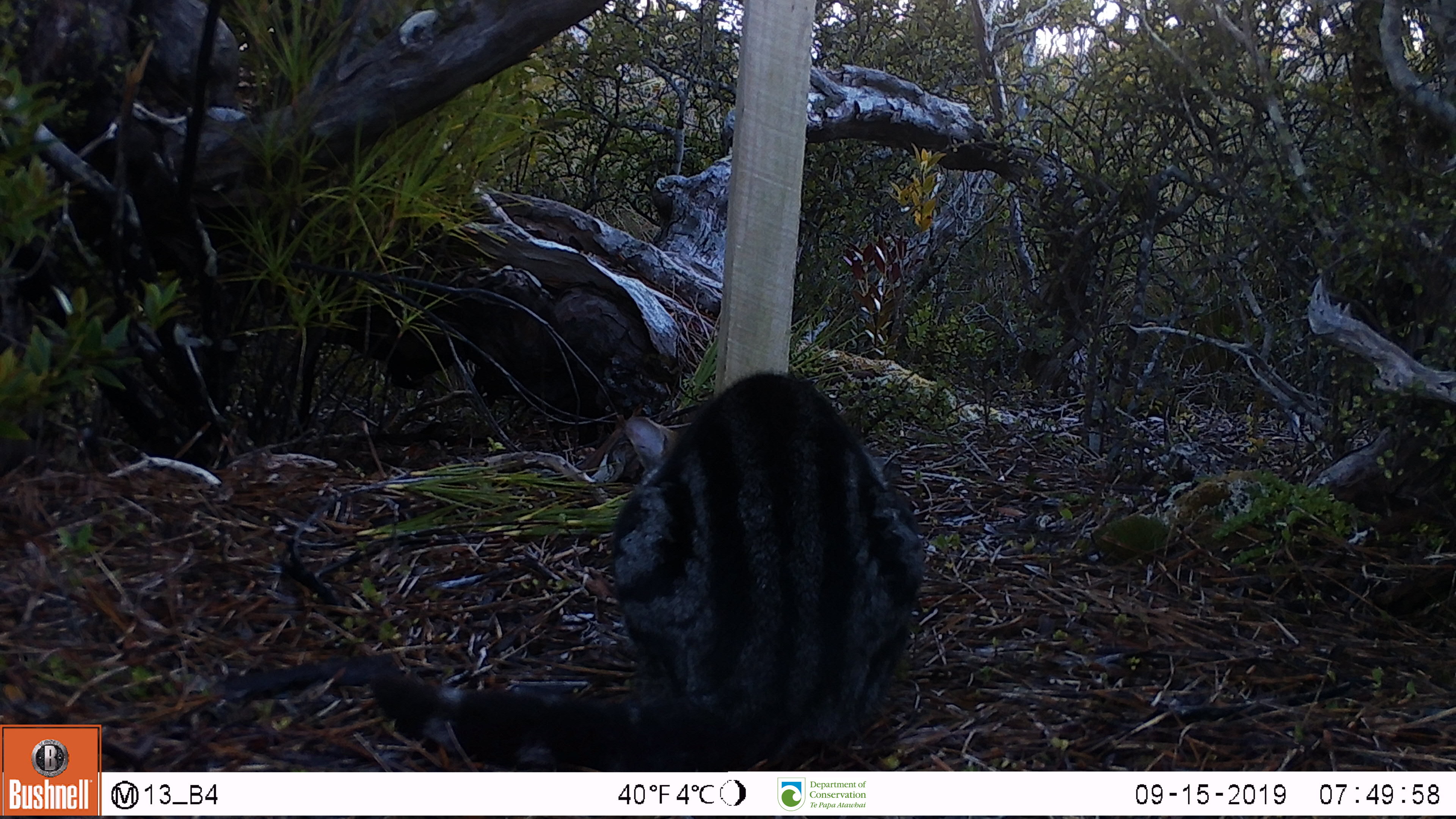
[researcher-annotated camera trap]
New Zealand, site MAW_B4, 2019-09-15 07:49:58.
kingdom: Animalia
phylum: Chordata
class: Mammalia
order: Carnivora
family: Felidae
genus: Felis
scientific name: Felis catus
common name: domestic cat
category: cat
Cat (domestic cat) (Felis catus).